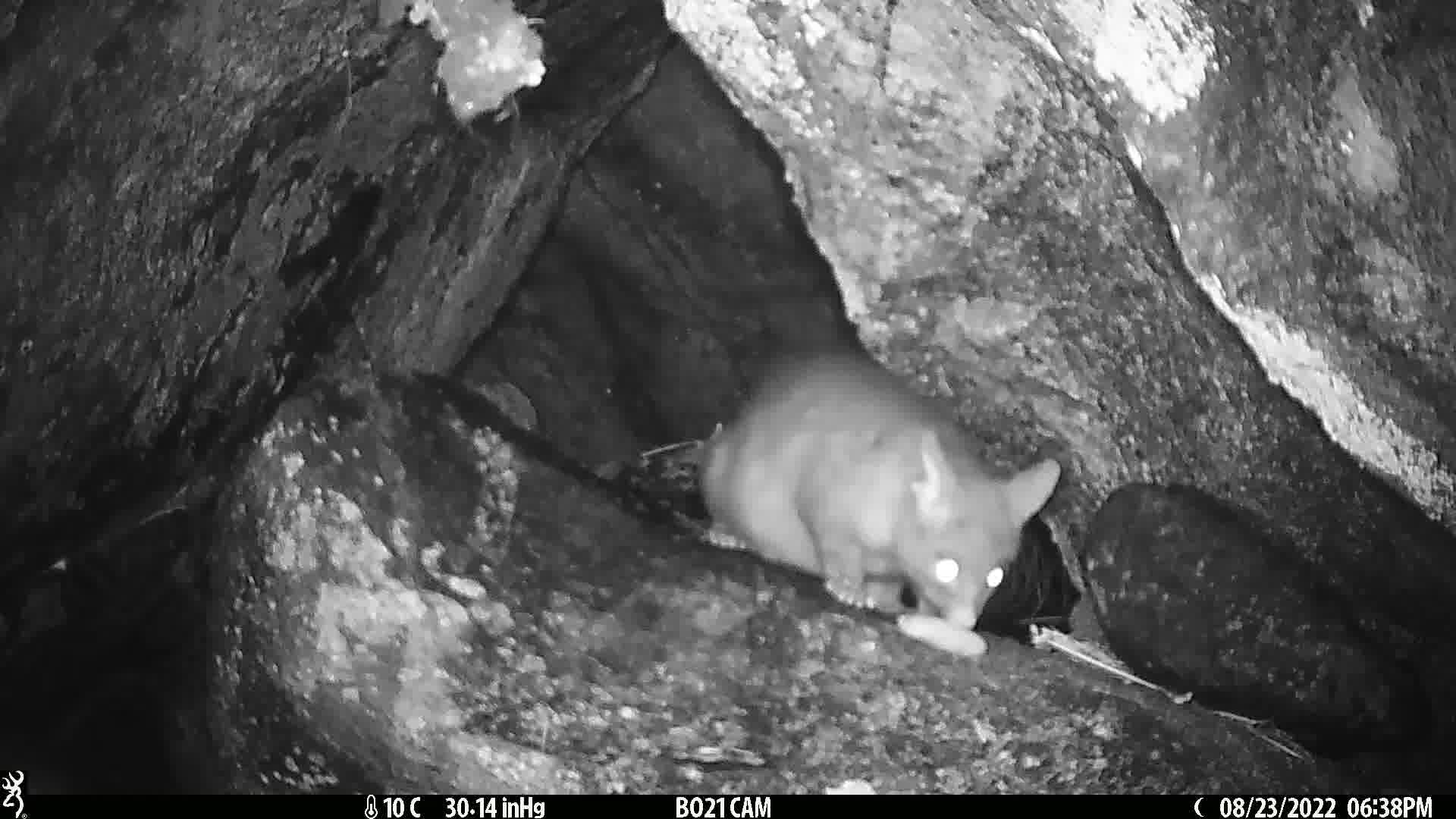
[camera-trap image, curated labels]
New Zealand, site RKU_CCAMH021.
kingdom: Animalia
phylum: Chordata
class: Mammalia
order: Diprotodontia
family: Phalangeridae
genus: Trichosurus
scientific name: Trichosurus vulpecula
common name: common brushtail possum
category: possum